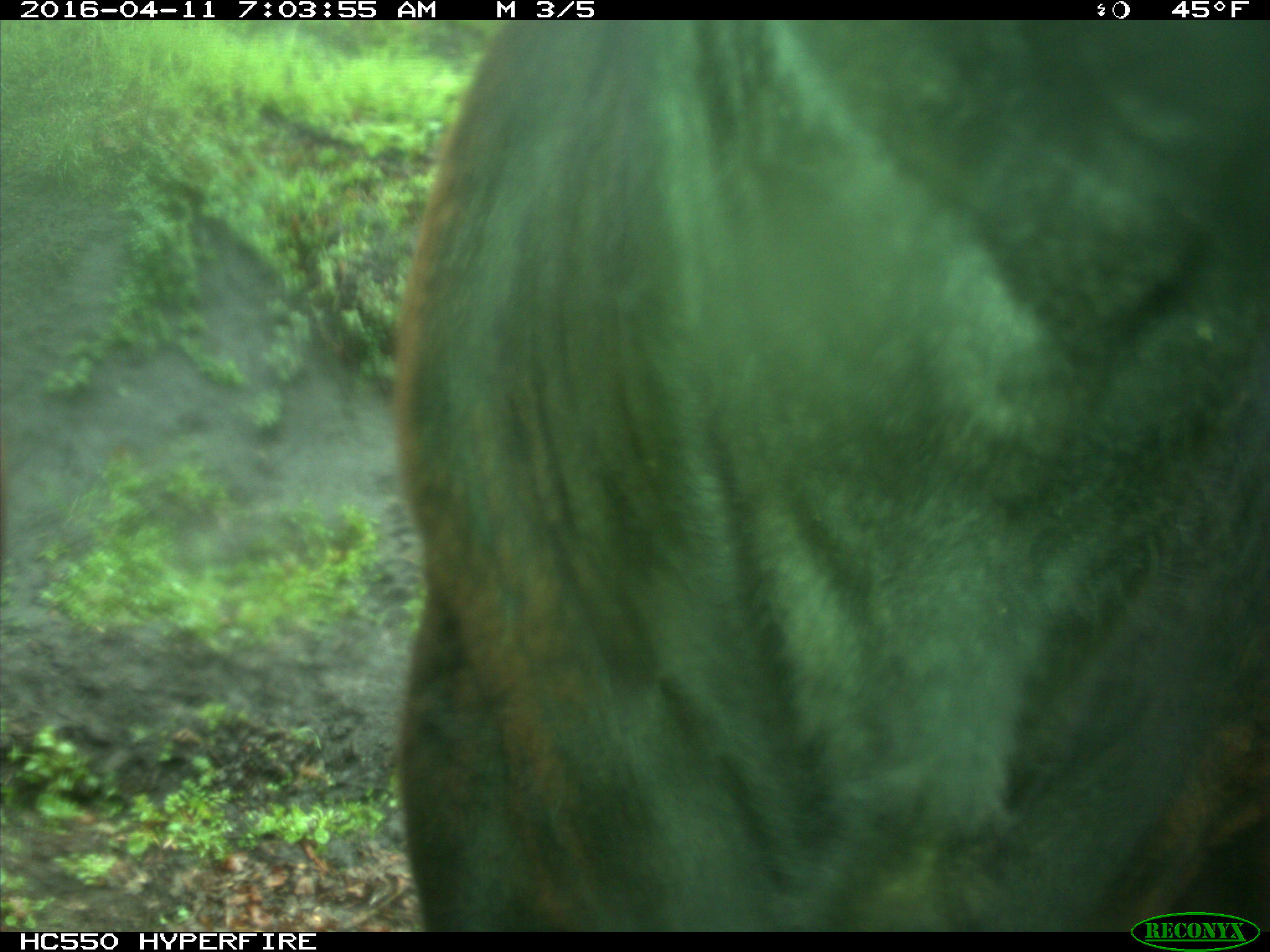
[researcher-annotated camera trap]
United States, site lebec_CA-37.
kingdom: Animalia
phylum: Chordata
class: Mammalia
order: Artiodactyla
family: Bovidae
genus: Bos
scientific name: Bos taurus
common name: domestic cow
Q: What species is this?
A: Bos taurus (domestic cow).